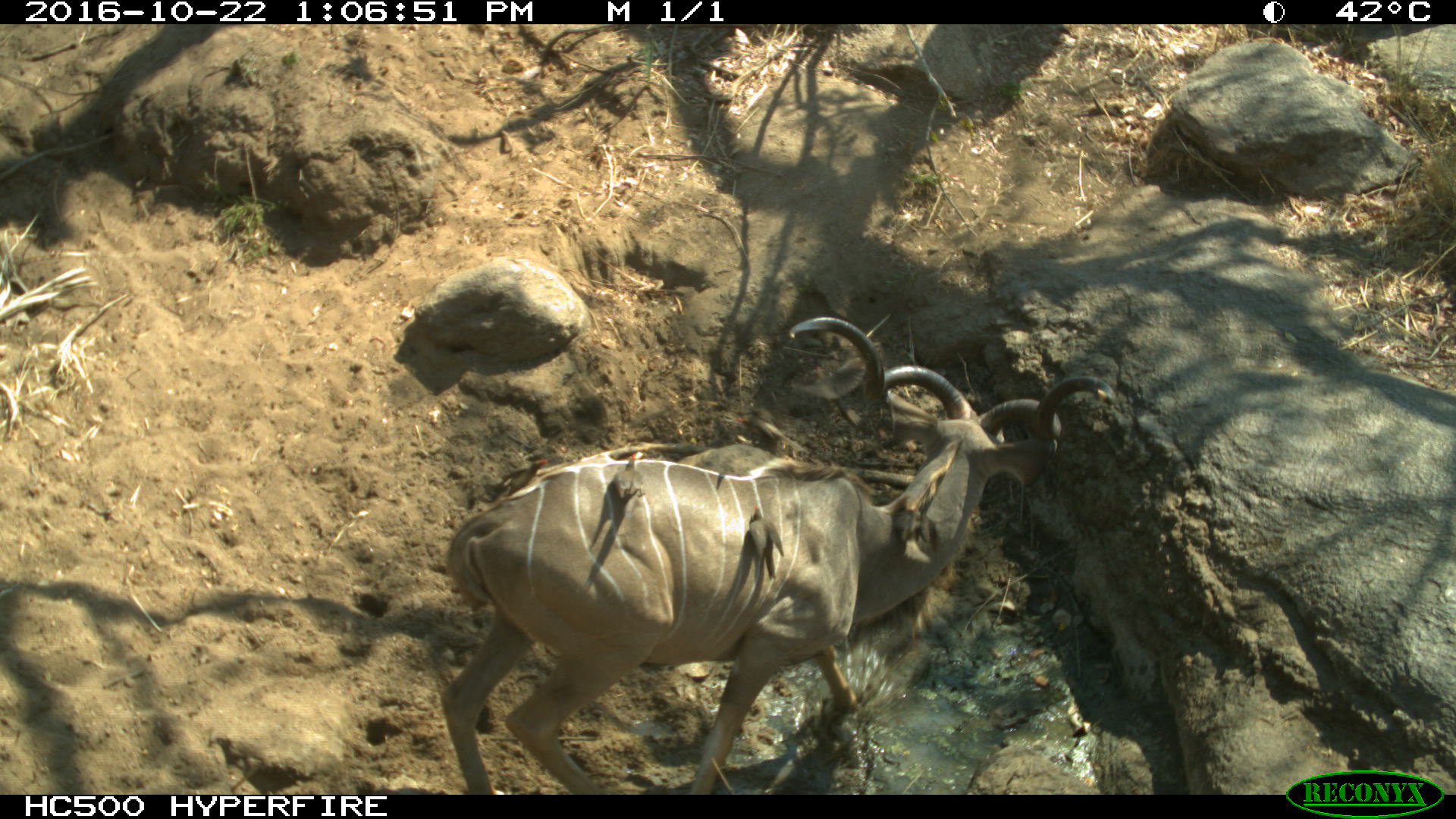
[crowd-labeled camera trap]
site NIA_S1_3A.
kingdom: Animalia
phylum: Chordata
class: Aves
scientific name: Aves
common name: bird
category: birdother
Birdother (bird) (Aves), count 3. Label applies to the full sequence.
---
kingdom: Animalia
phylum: Chordata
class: Mammalia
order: Artiodactyla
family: Bovidae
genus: Tragelaphus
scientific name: Tragelaphus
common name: kudu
Kudu (Tragelaphus), count 1. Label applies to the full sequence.